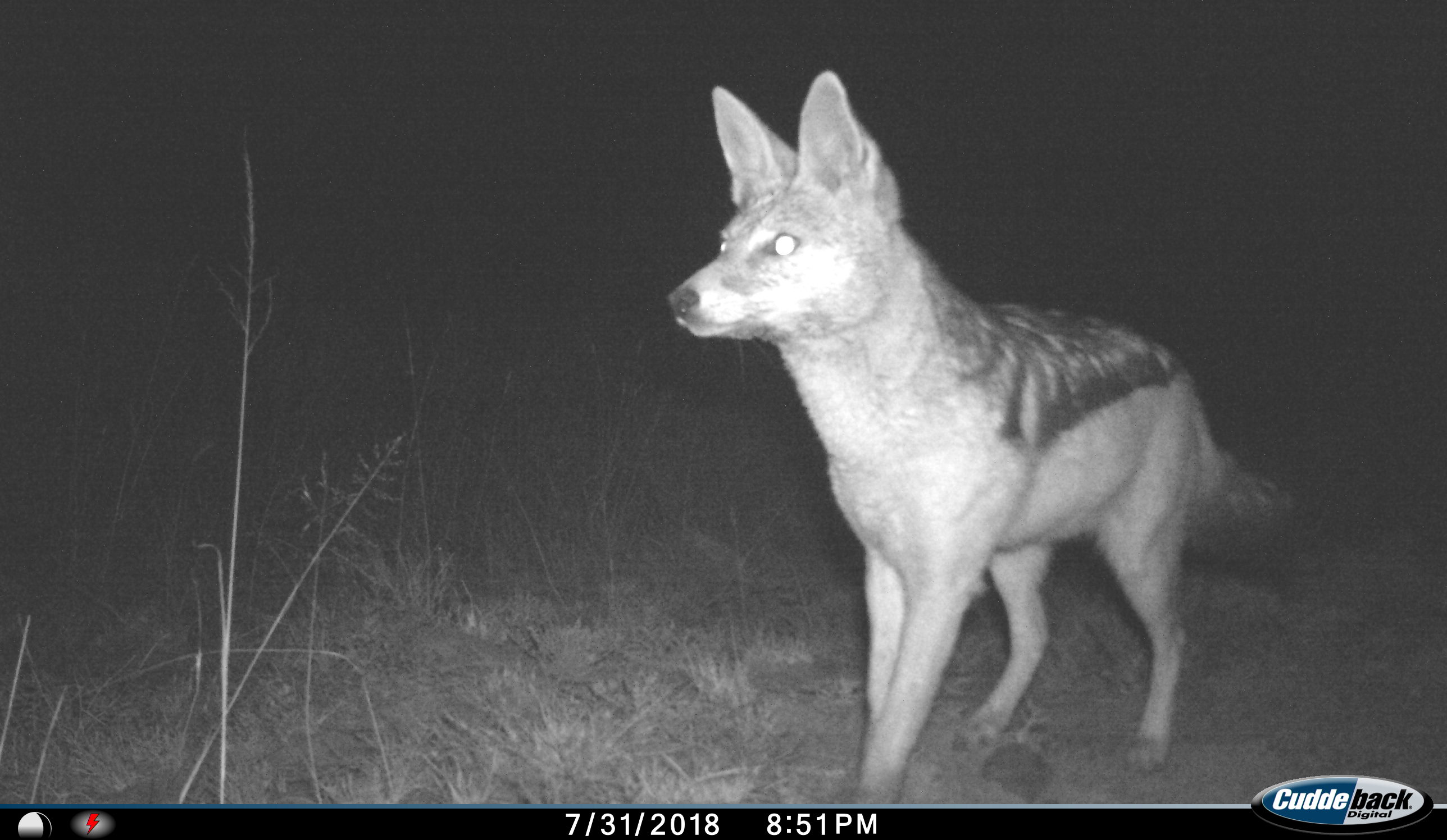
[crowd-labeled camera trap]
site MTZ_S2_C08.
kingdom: Animalia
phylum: Chordata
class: Mammalia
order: Carnivora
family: Canidae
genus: Lupulella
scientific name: Lupulella mesomelas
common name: black-backed jackal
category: jackalblackbacked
Jackalblackbacked (black-backed jackal) (Lupulella mesomelas), count 1. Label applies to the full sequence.